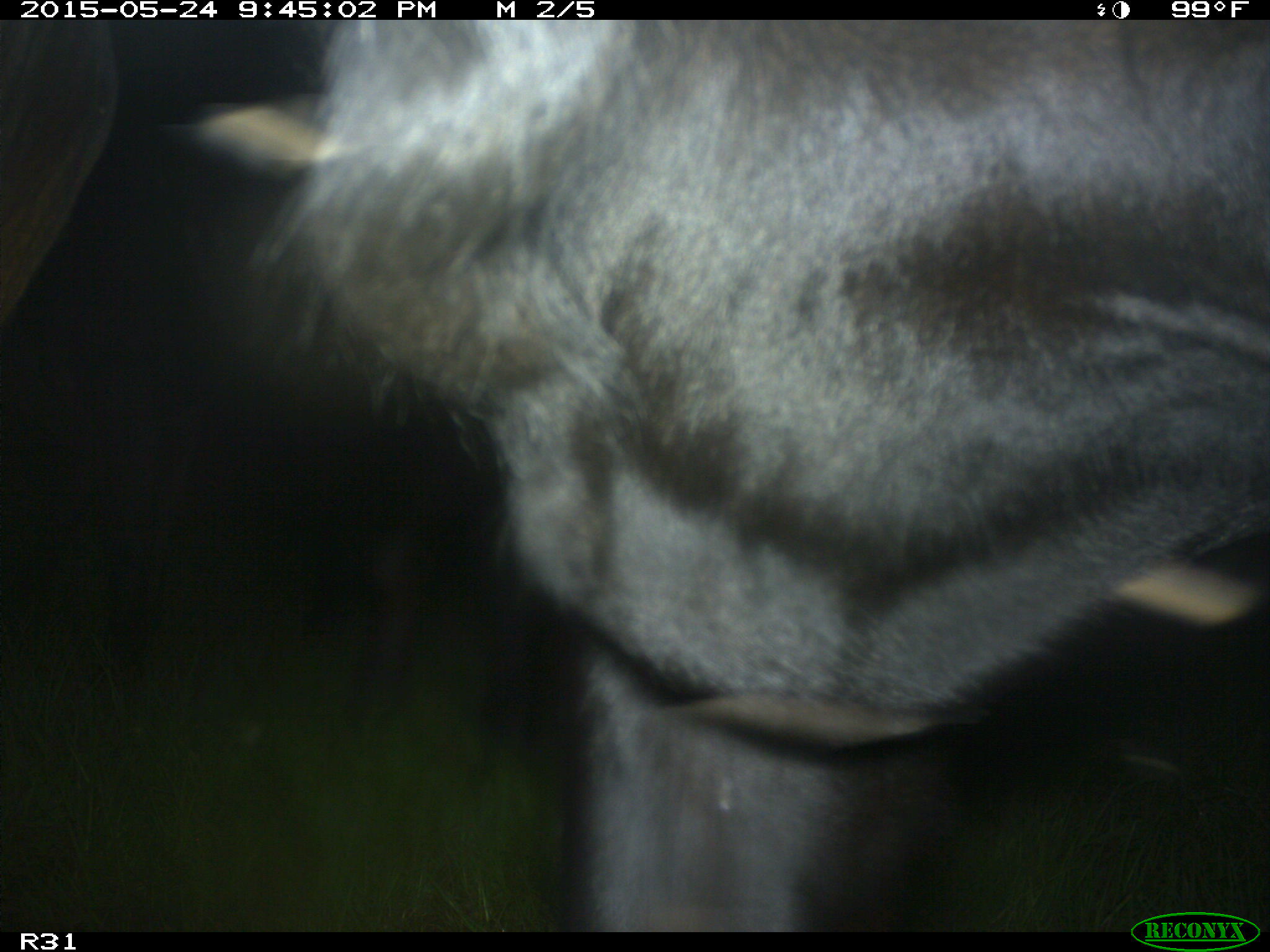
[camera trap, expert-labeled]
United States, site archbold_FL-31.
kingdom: Animalia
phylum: Chordata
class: Mammalia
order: Artiodactyla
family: Bovidae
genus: Bos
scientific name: Bos taurus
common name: domestic cow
Bos taurus (domestic cow).